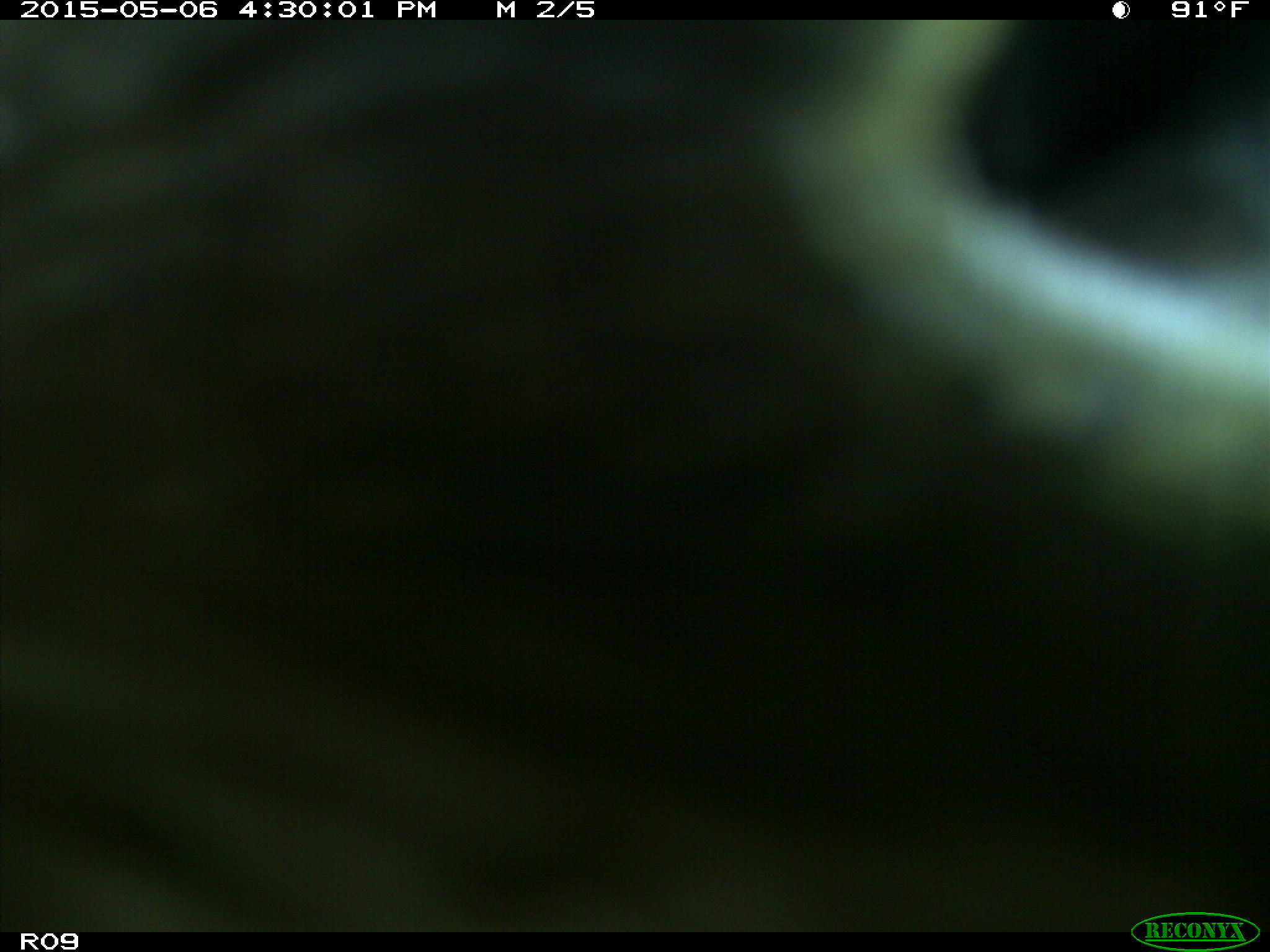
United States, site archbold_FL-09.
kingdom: Animalia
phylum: Chordata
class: Mammalia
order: Artiodactyla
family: Bovidae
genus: Bos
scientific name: Bos taurus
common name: domestic cow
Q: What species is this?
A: Bos taurus (domestic cow).